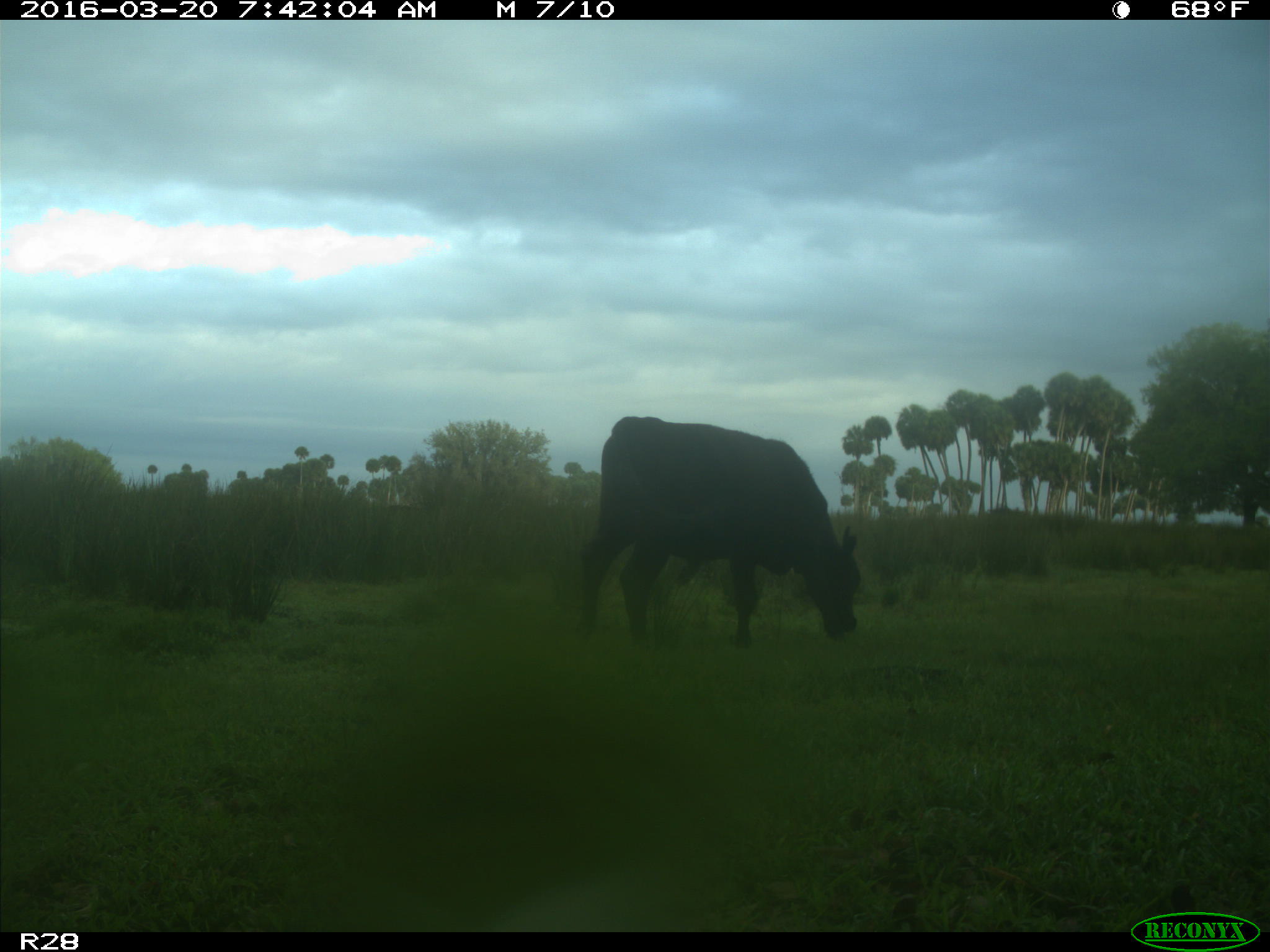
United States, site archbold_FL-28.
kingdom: Animalia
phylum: Chordata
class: Mammalia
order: Artiodactyla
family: Bovidae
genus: Bos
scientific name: Bos taurus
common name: domestic cow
Bos taurus (domestic cow).